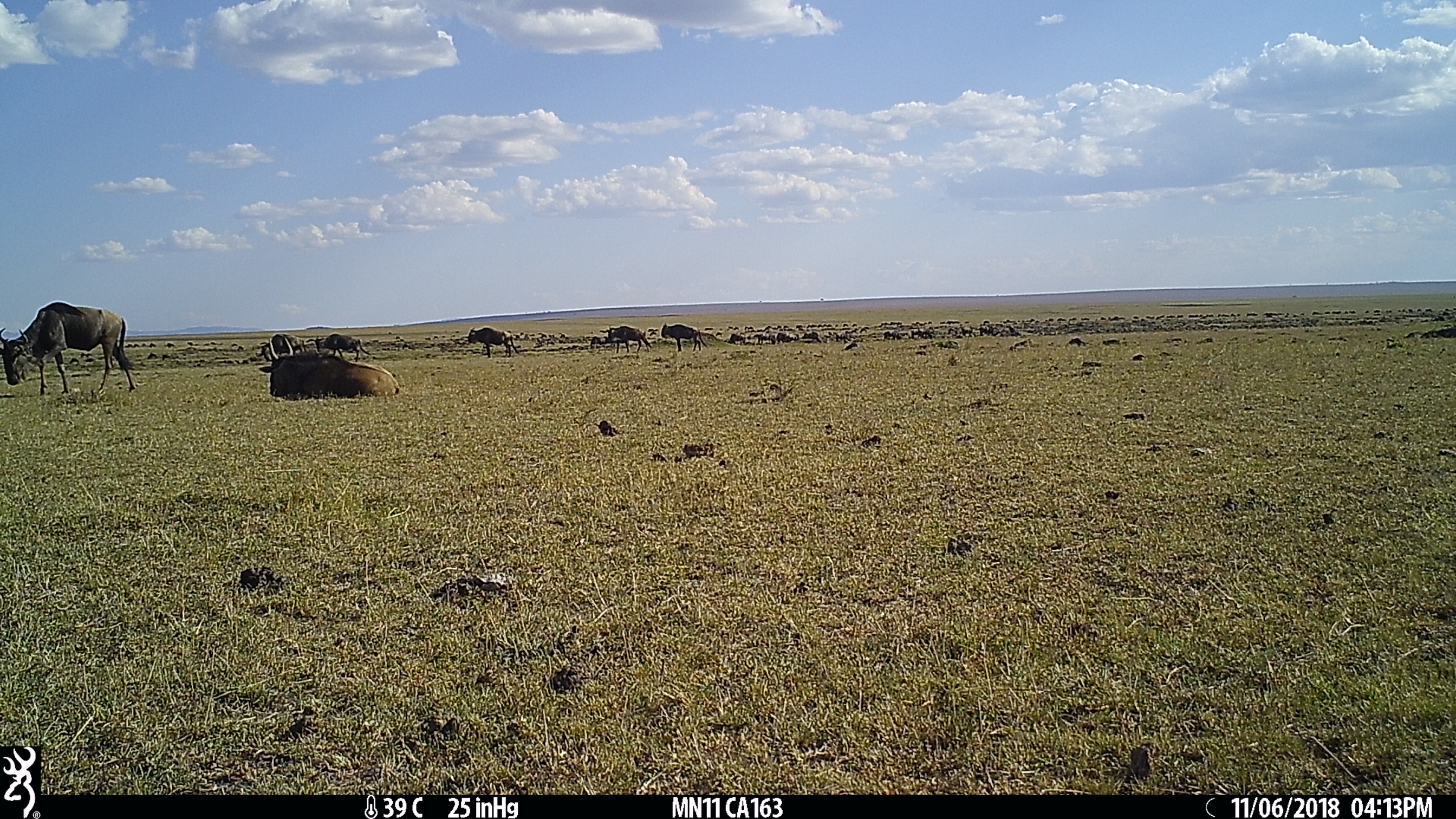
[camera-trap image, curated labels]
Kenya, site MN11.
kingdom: Animalia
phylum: Chordata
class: Mammalia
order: Artiodactyla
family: Bovidae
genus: Connochaetes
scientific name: Connochaetes taurinus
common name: blue wildebeest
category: wildebeest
Wildebeest (blue wildebeest) (Connochaetes taurinus).